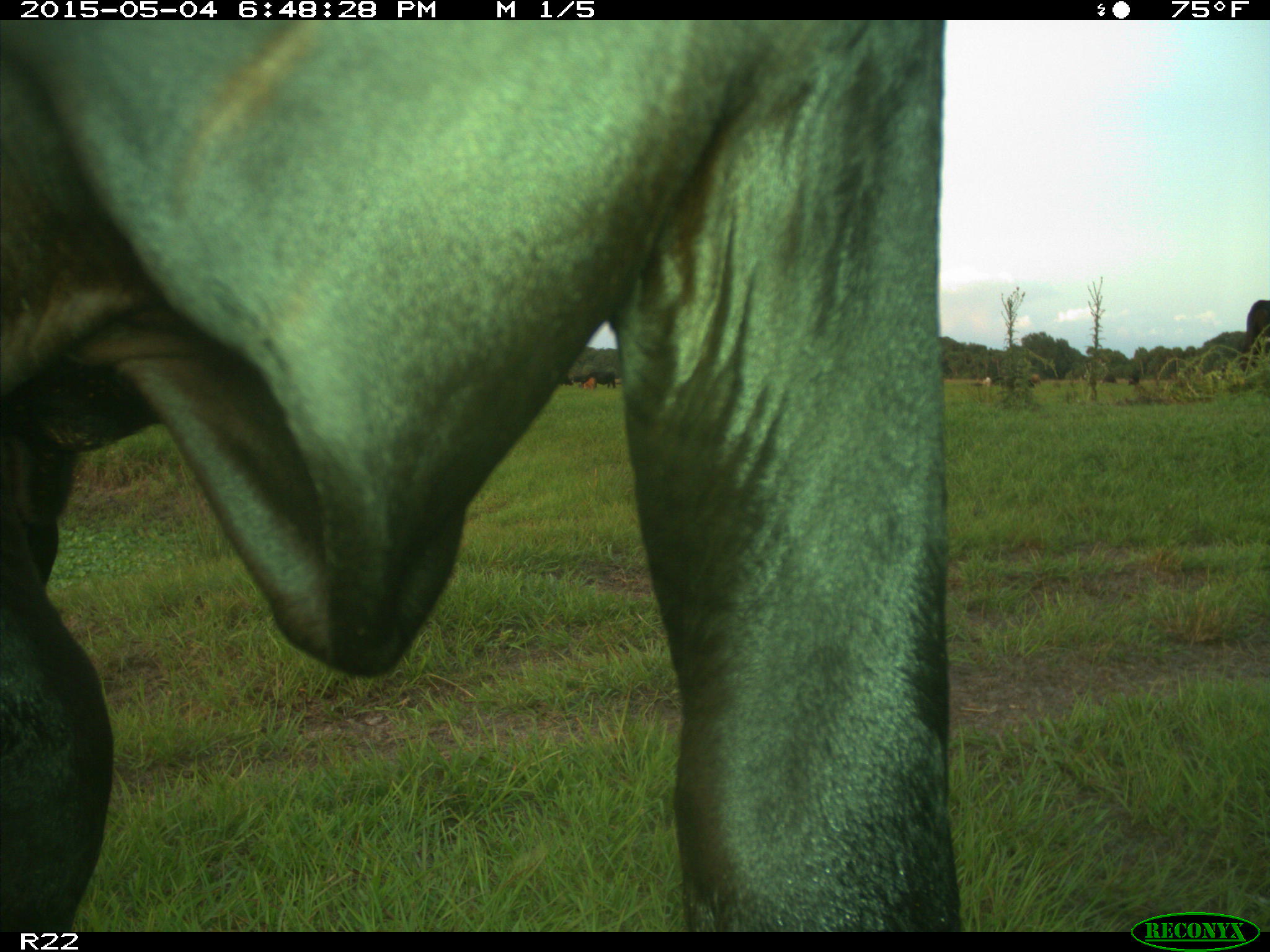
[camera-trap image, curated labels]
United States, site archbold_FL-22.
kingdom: Animalia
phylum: Chordata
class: Mammalia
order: Artiodactyla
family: Bovidae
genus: Bos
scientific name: Bos taurus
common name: domestic cow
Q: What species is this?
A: Bos taurus (domestic cow).